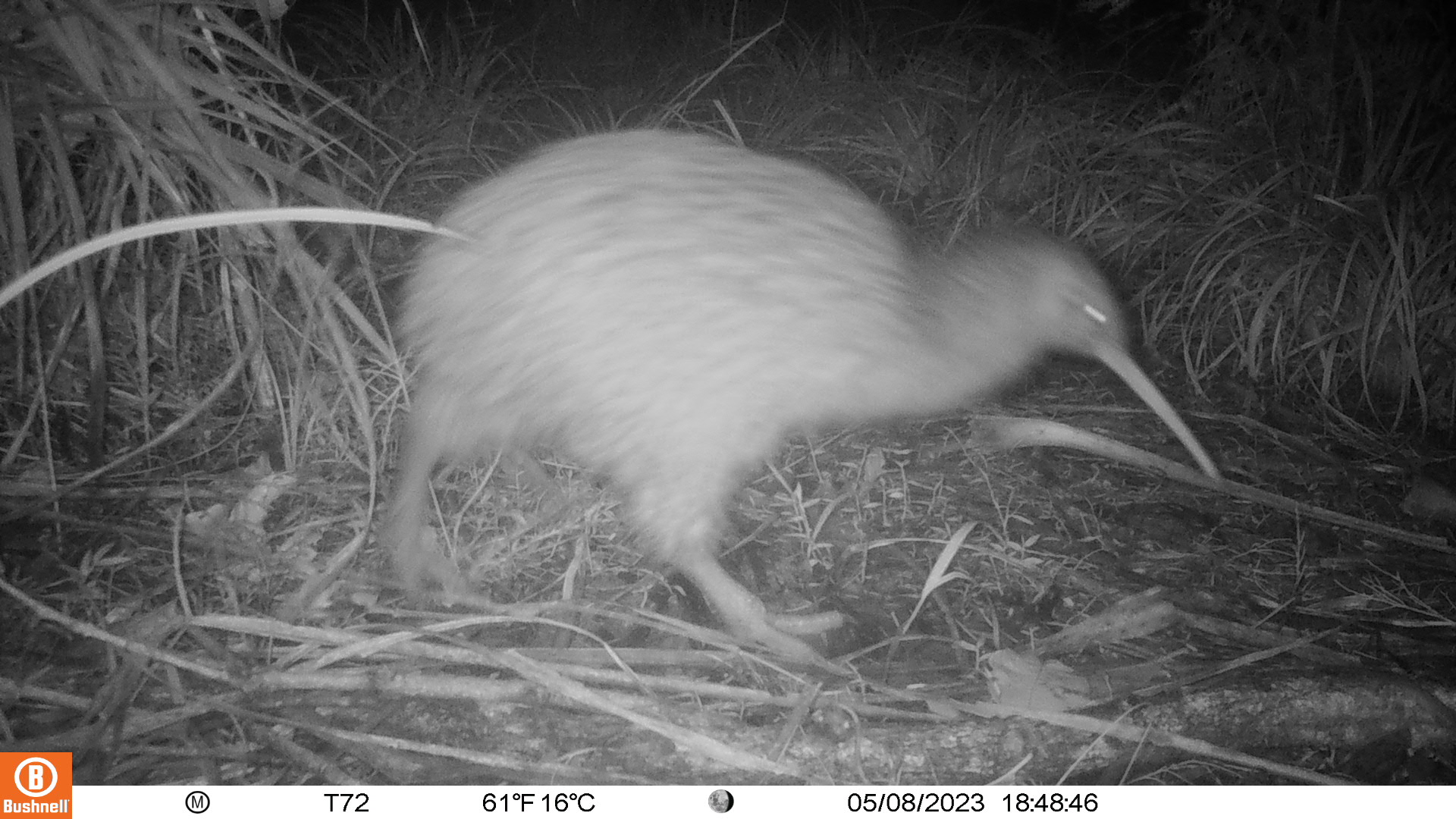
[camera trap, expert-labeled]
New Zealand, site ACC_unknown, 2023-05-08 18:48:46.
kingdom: Animalia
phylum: Chordata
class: Aves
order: Apterygiformes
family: Apterygidae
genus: Apteryx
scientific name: Apteryx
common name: kiwi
Kiwi (Apteryx).